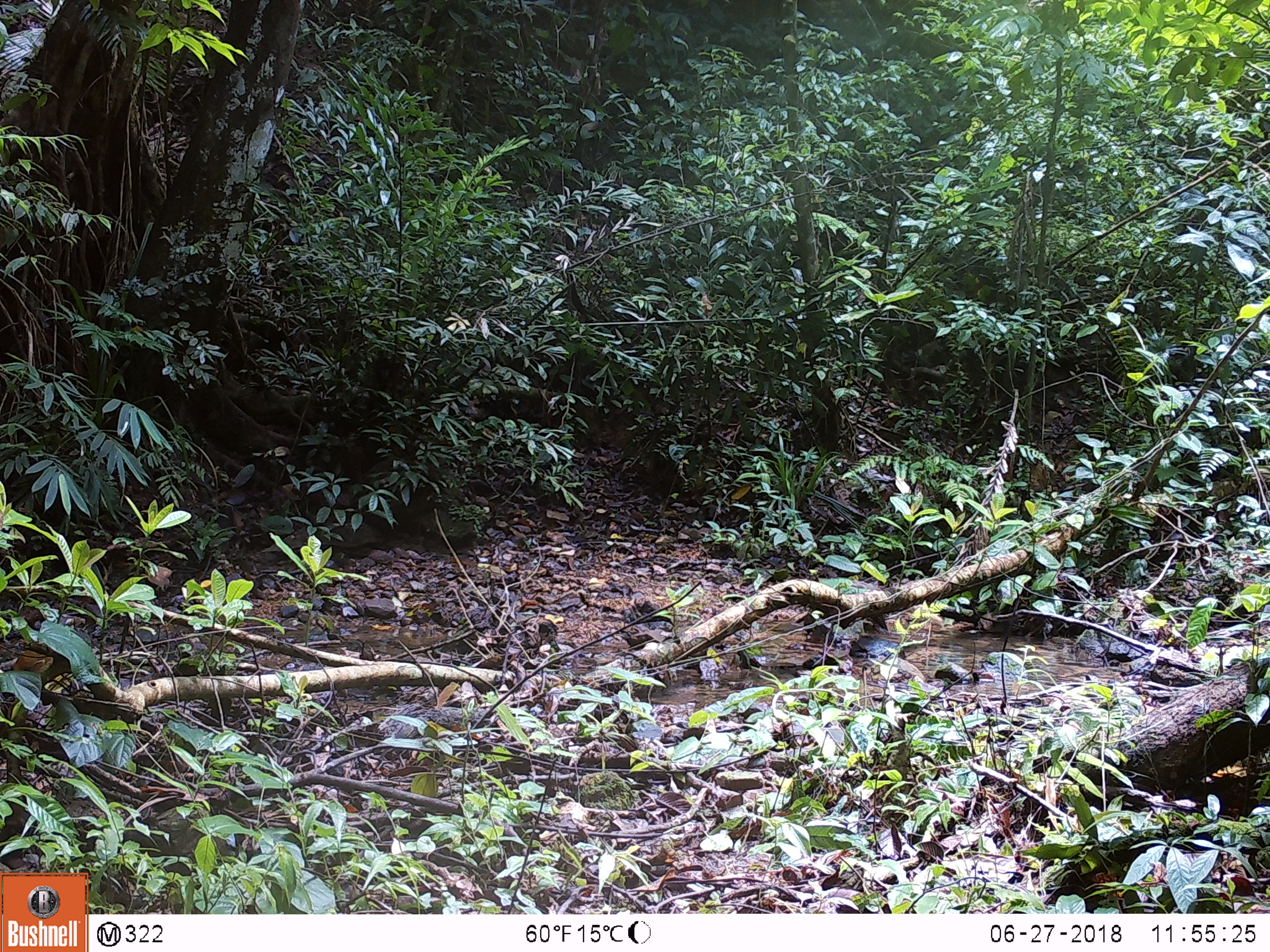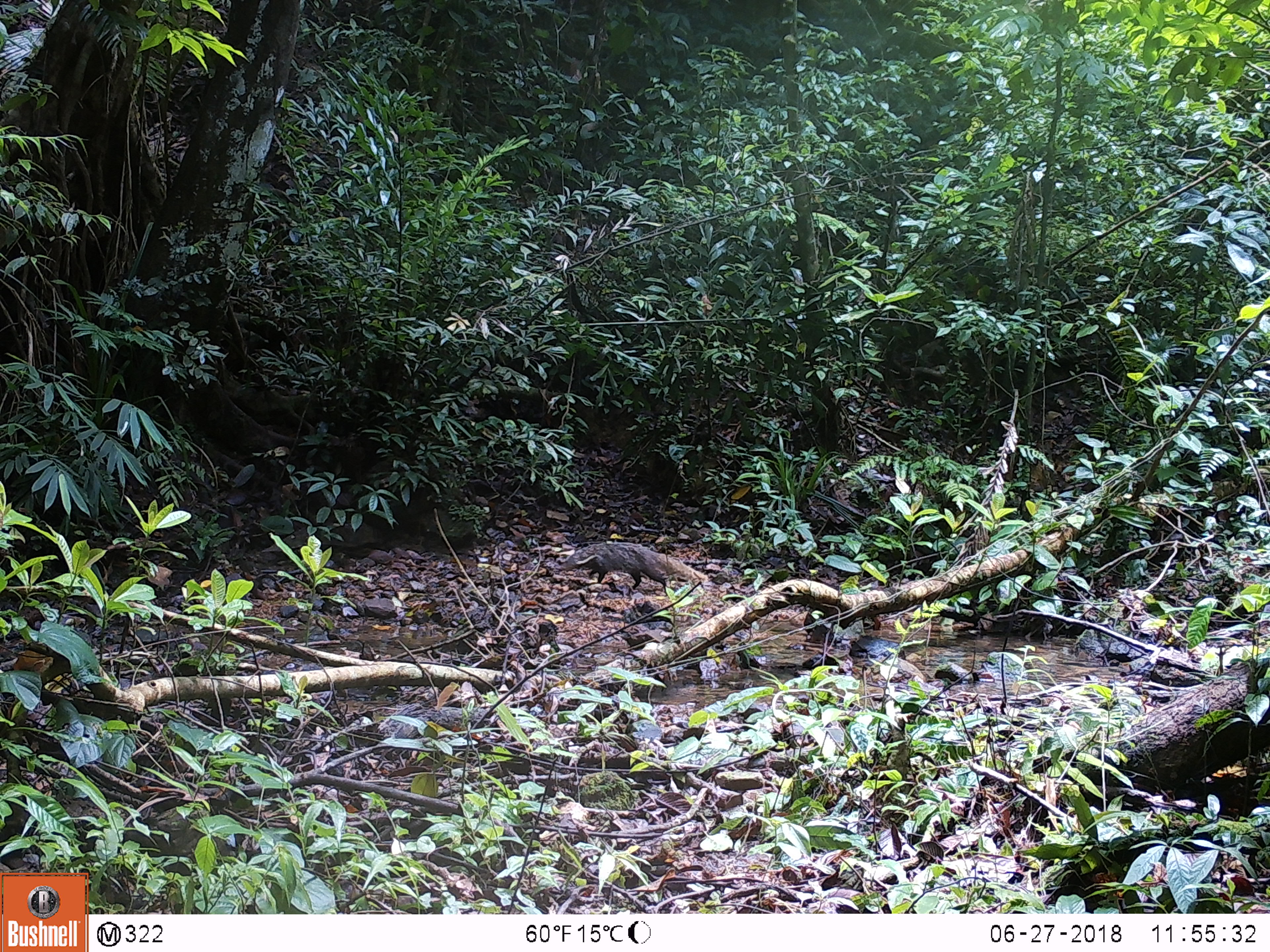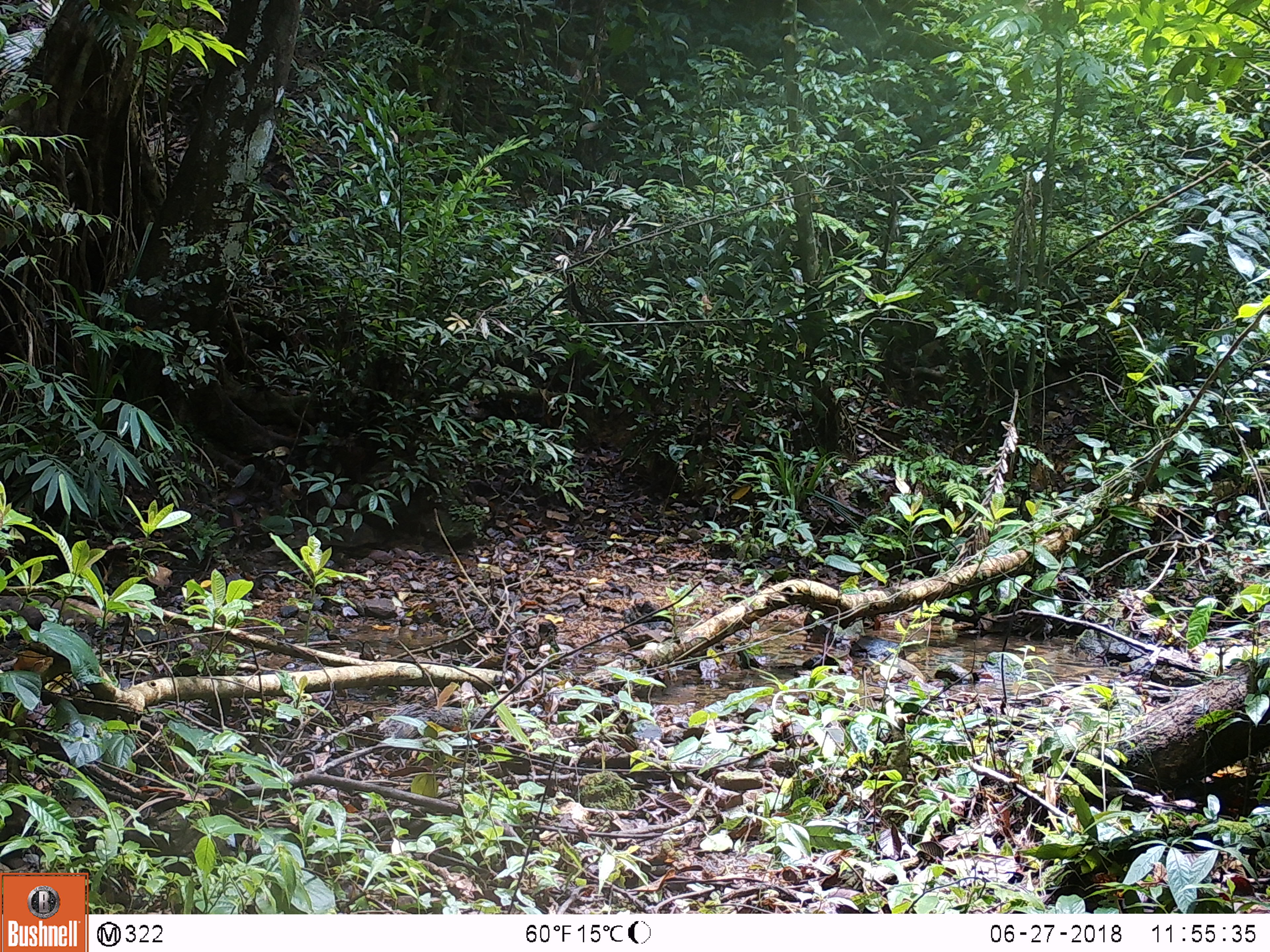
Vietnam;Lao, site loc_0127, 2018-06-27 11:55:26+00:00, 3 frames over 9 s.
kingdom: Animalia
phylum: Chordata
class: Mammalia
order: Carnivora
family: Herpestidae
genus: Urva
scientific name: Urva urva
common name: crab-eating mongoose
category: crab eating mongoose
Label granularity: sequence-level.